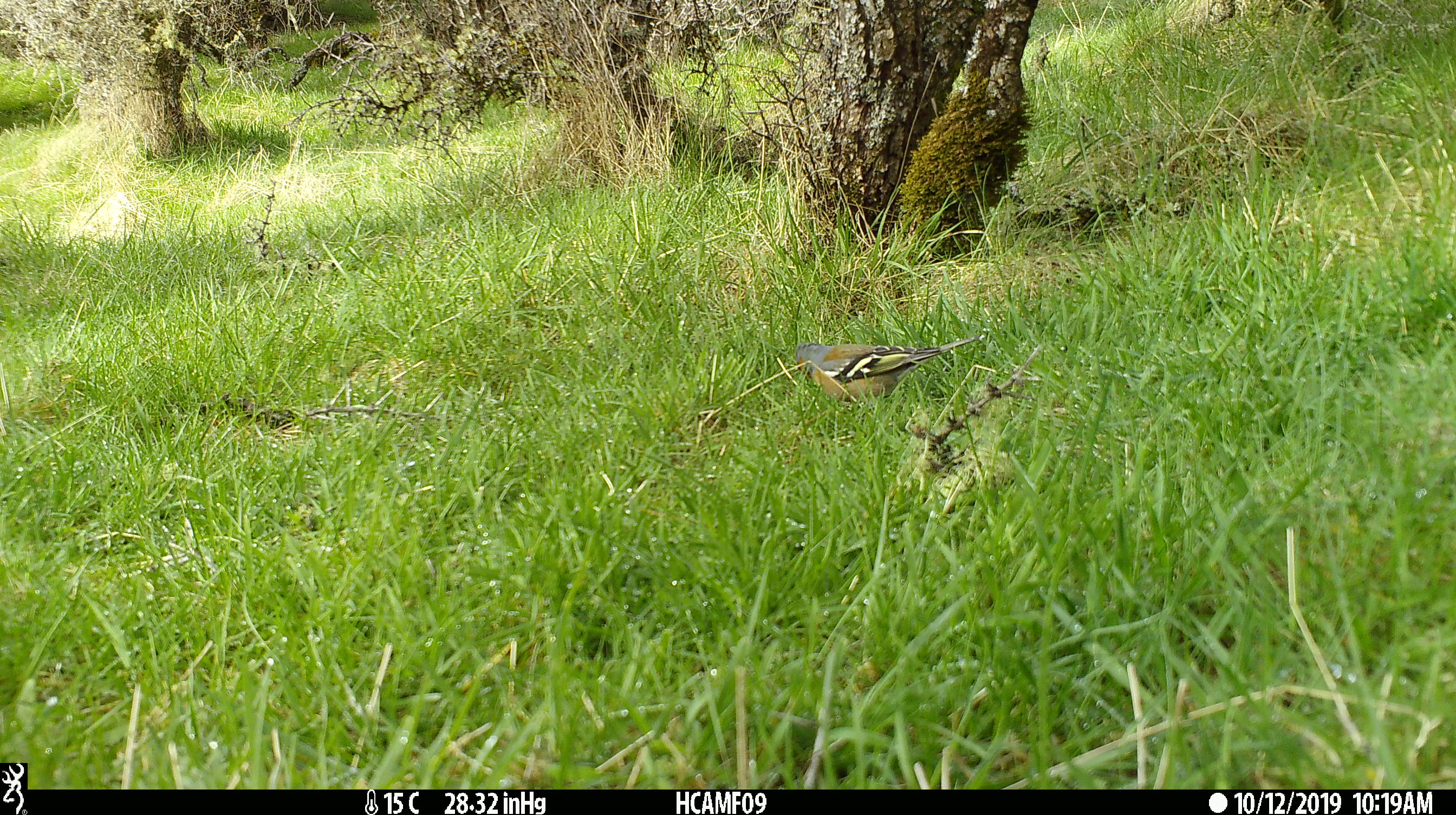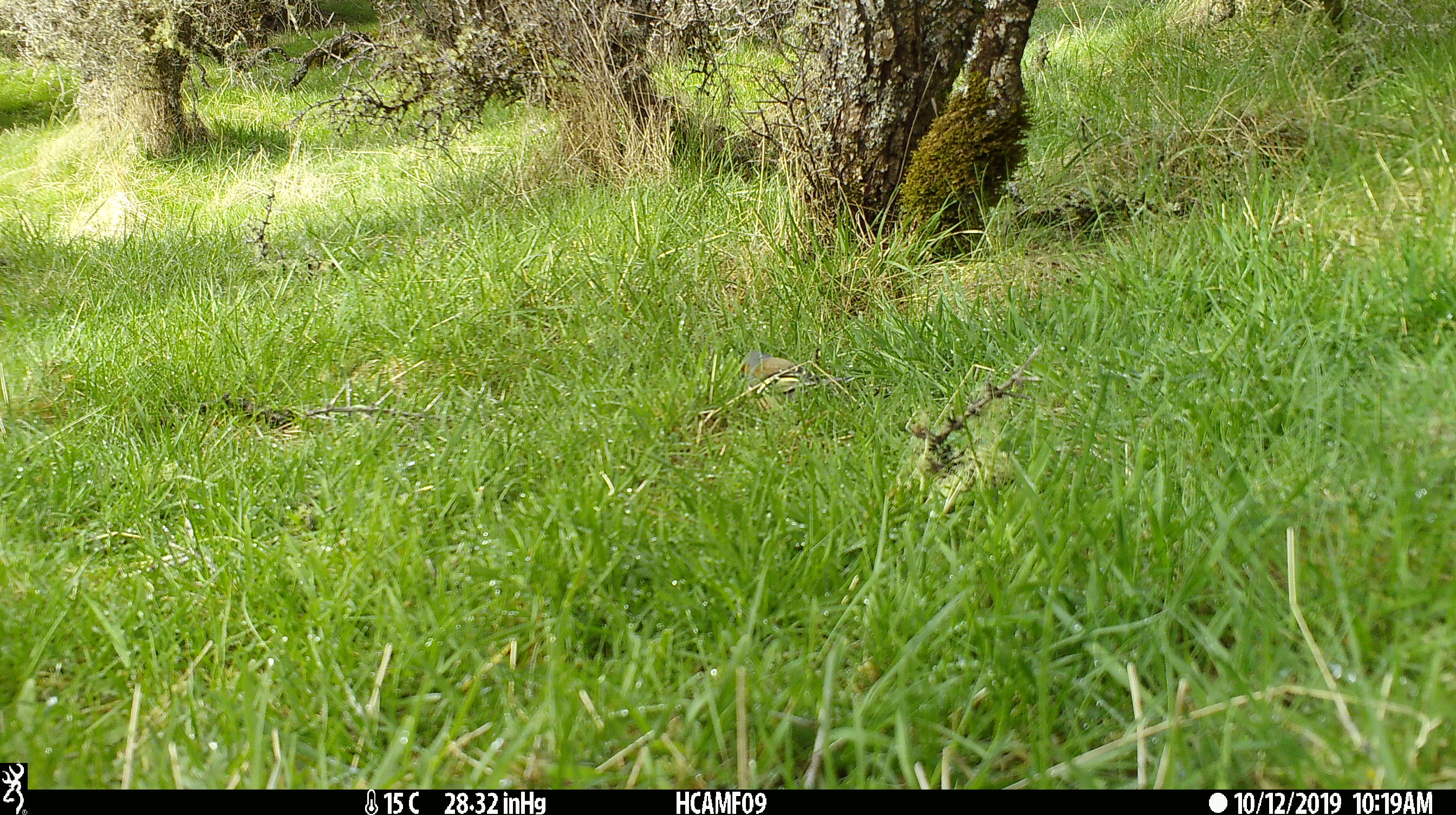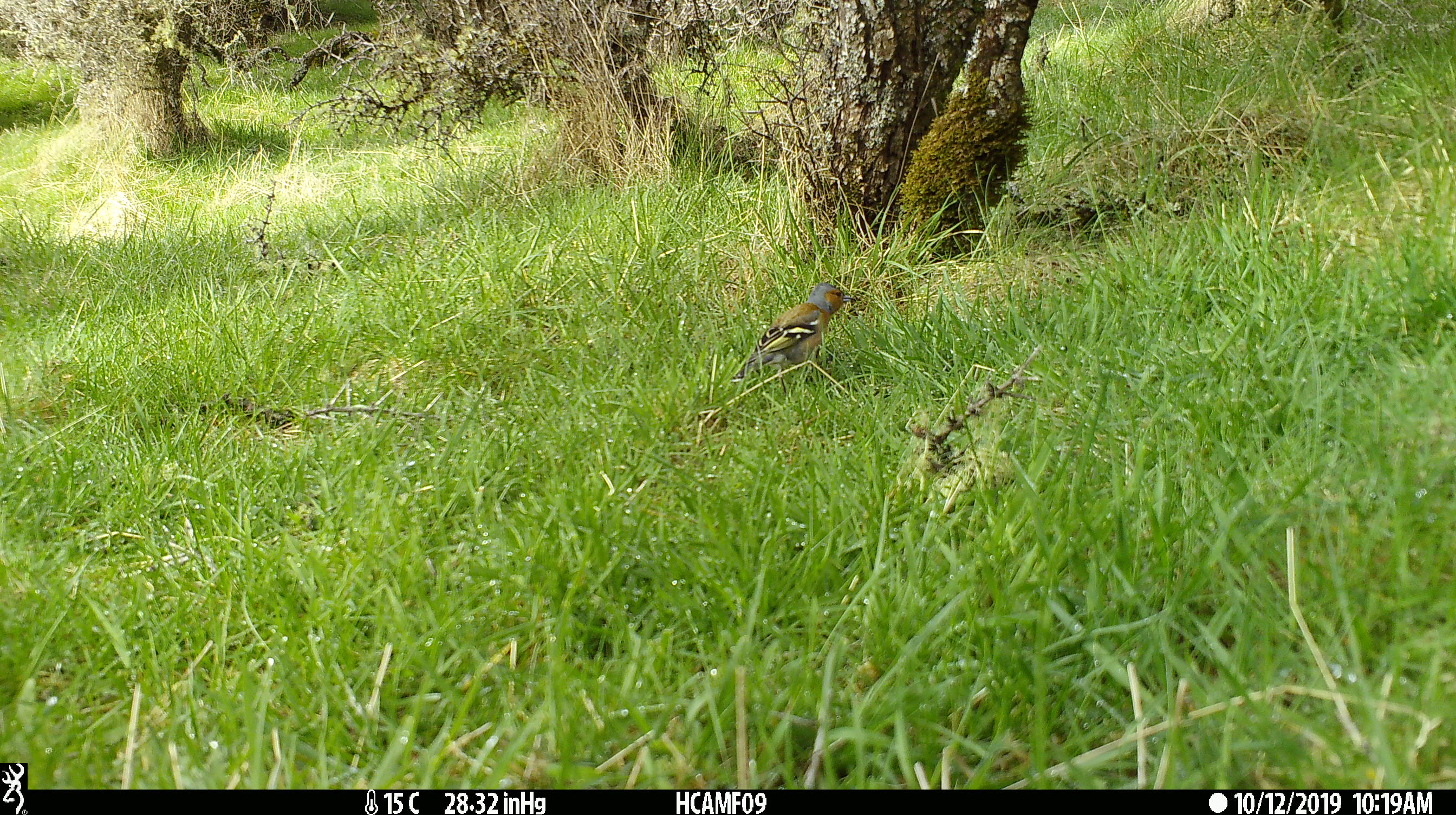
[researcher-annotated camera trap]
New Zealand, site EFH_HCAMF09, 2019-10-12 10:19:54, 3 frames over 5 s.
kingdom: Animalia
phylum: Chordata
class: Aves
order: Passeriformes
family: Fringillidae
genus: Fringilla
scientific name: Fringilla coelebs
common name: common chaffinch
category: chaffinch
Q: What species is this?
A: Chaffinch (common chaffinch) (Fringilla coelebs).